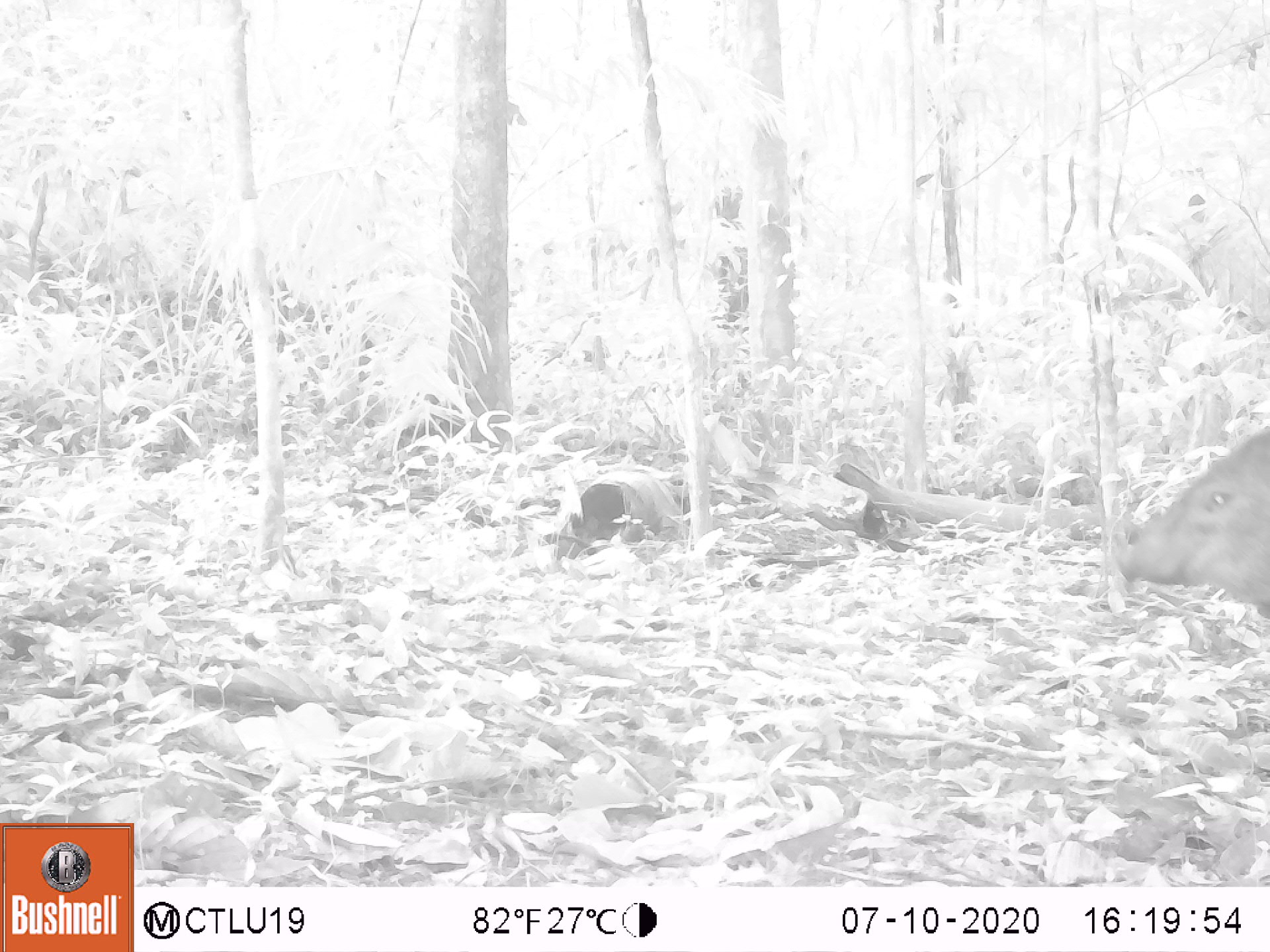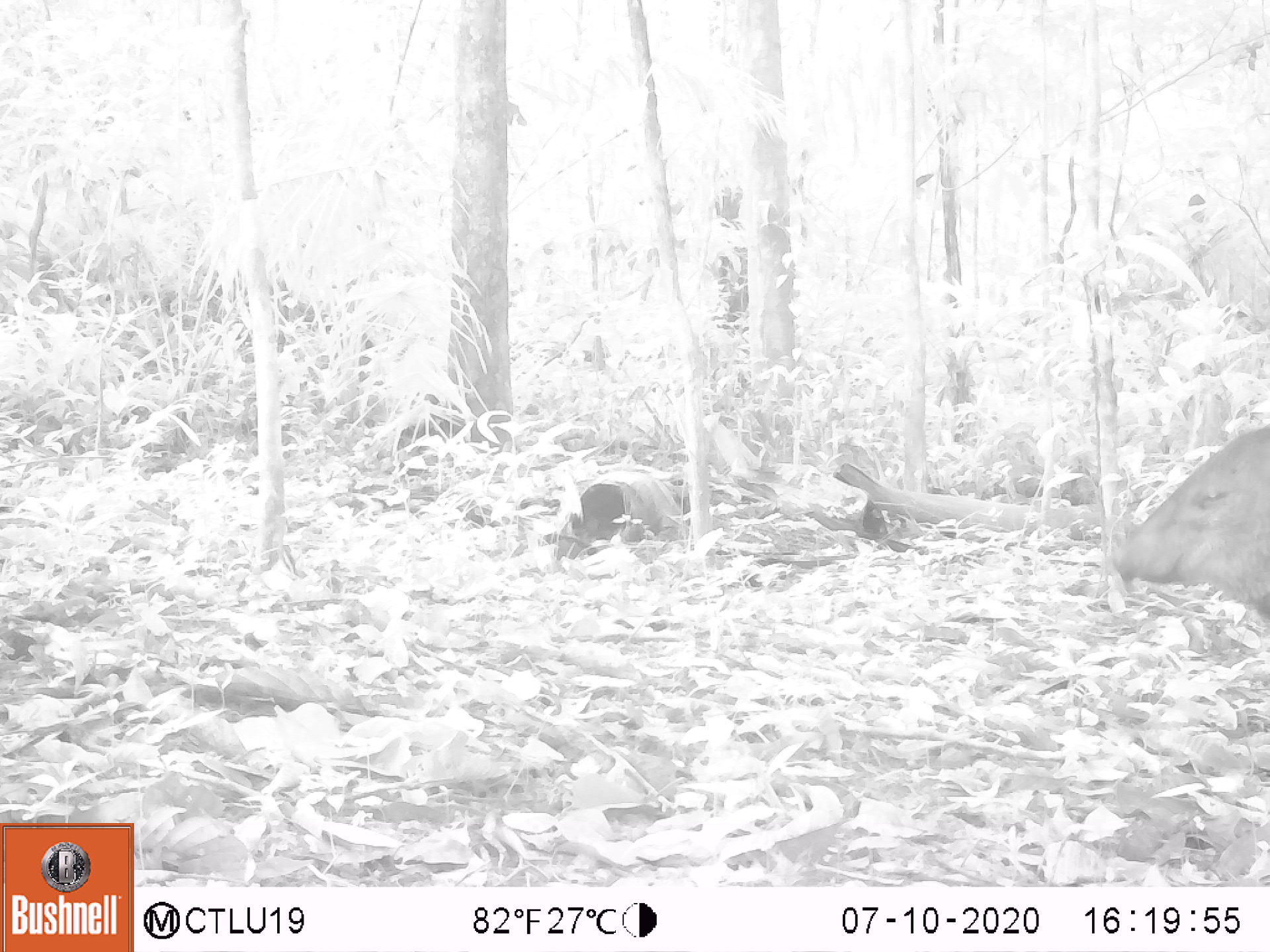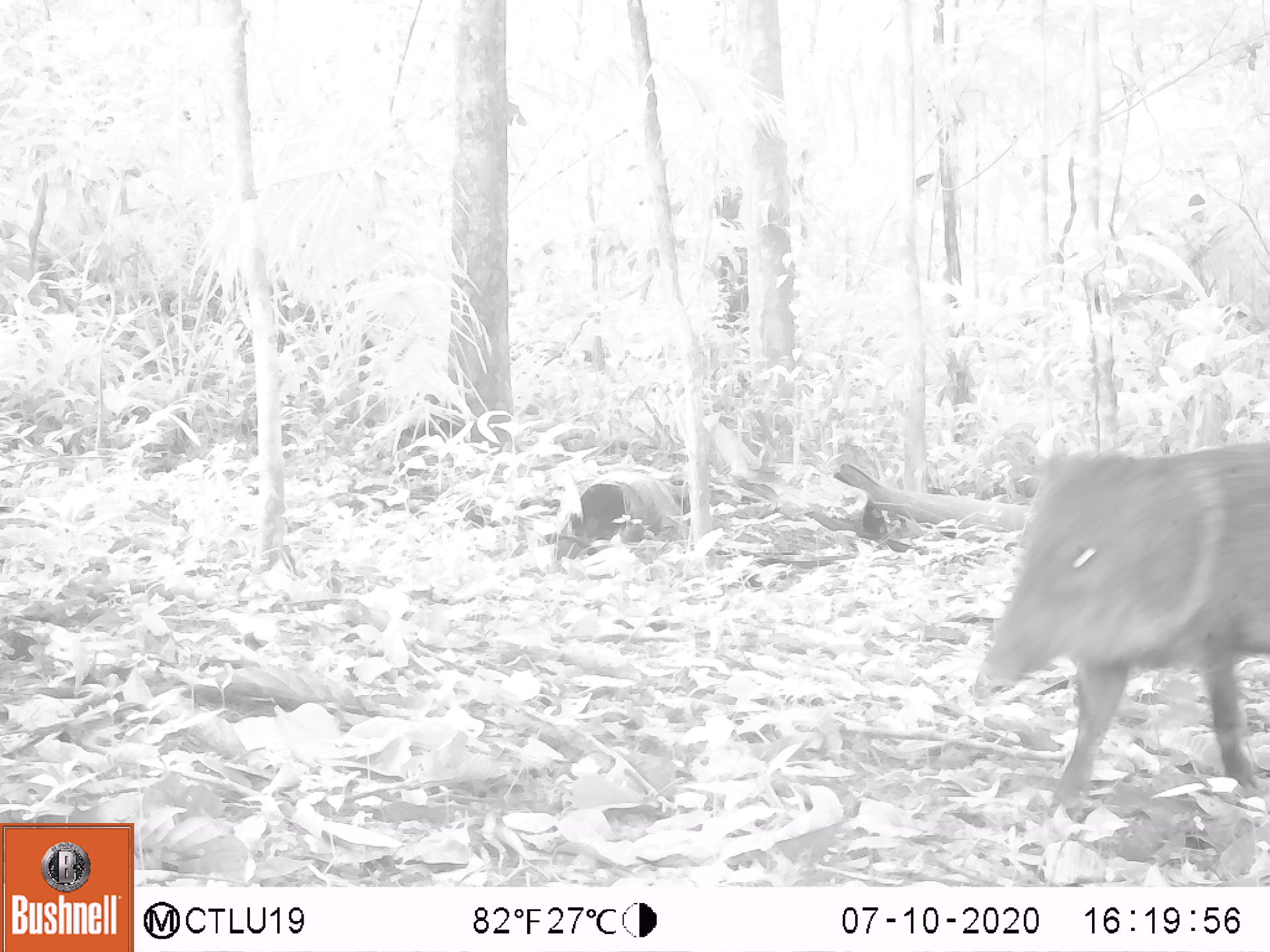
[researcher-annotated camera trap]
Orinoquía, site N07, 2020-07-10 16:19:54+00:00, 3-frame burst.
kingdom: Animalia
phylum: Chordata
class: Mammalia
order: Artiodactyla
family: Tayassuidae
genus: Pecari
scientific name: Pecari tajacu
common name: collared peccary